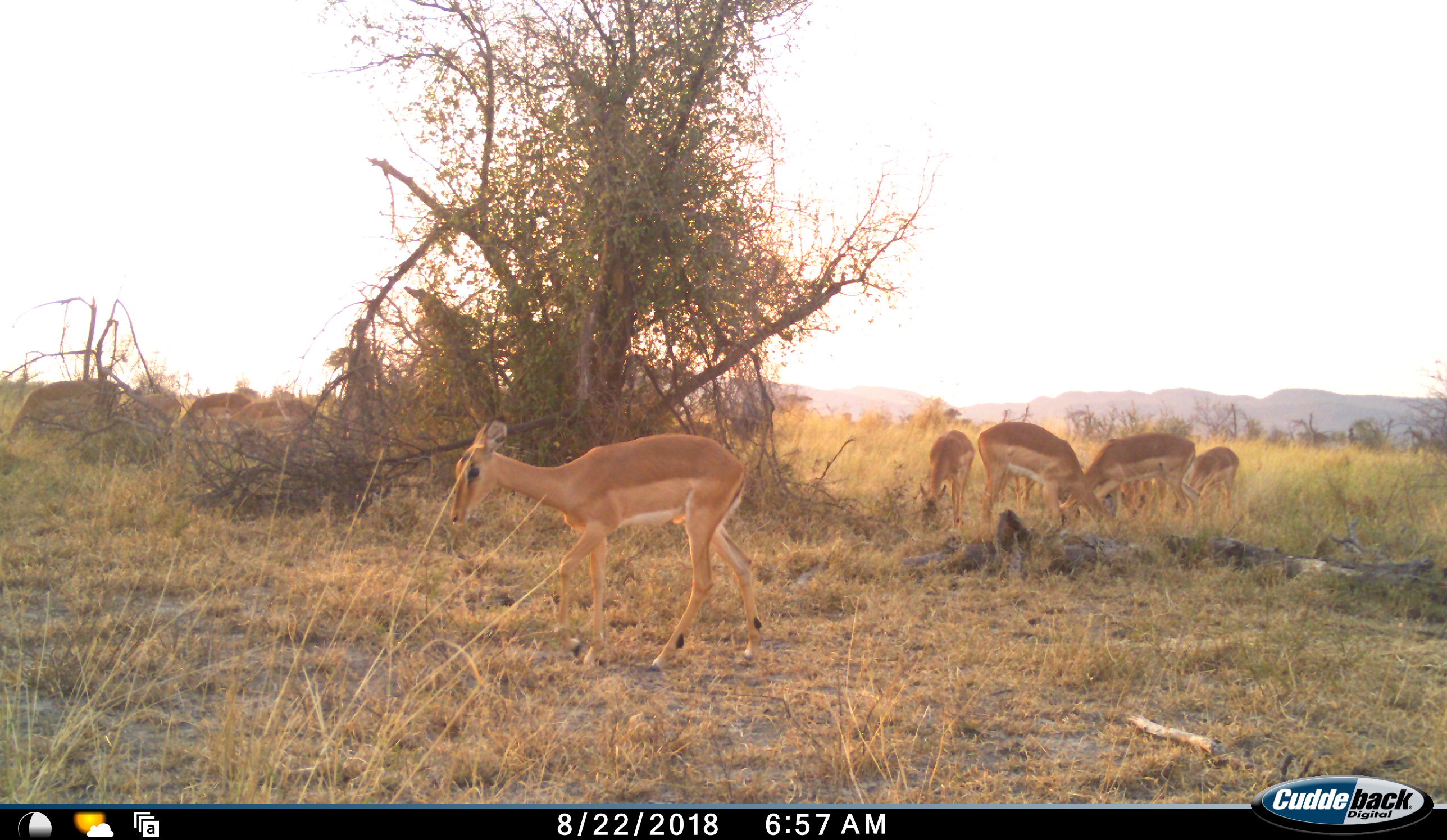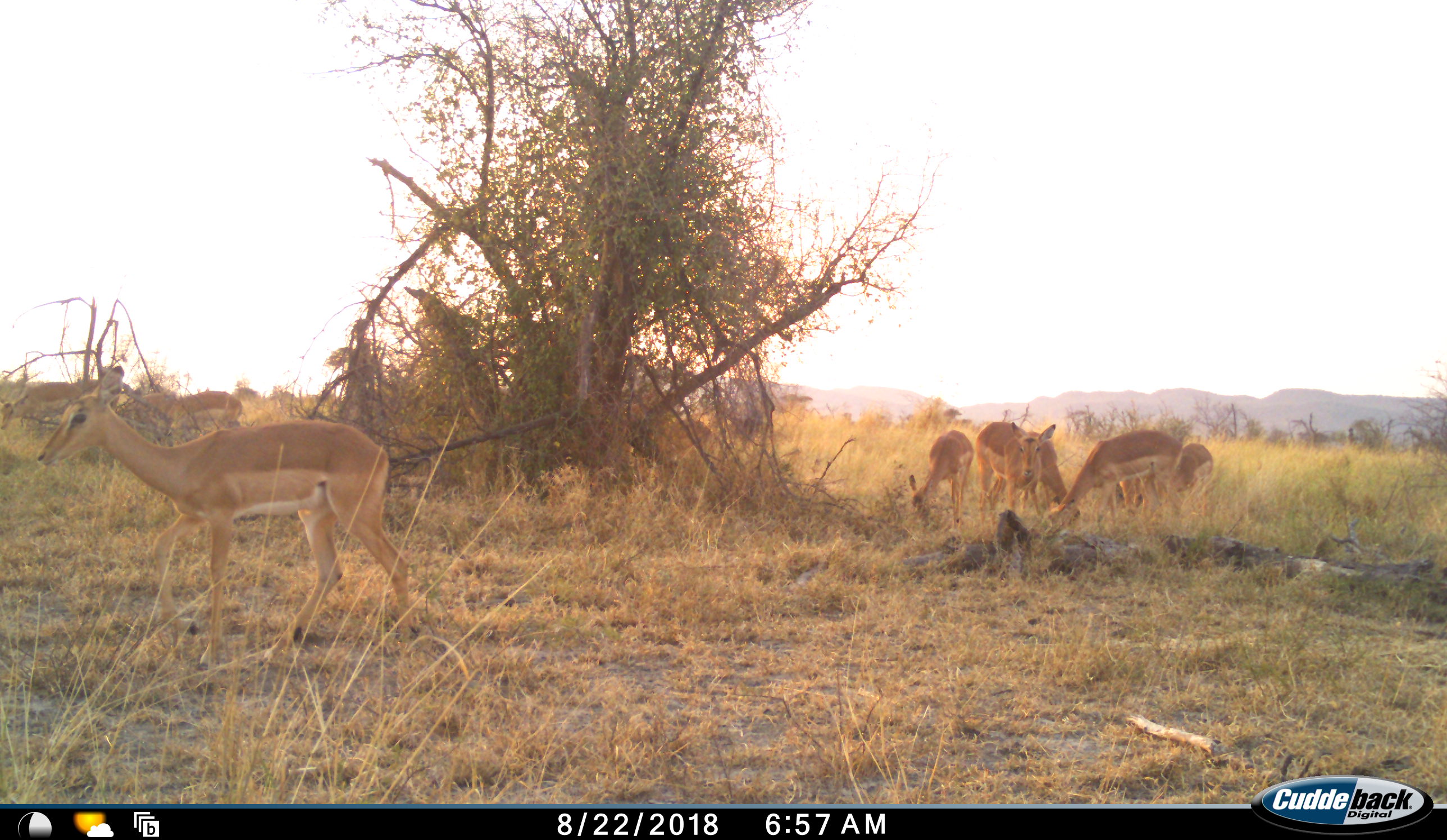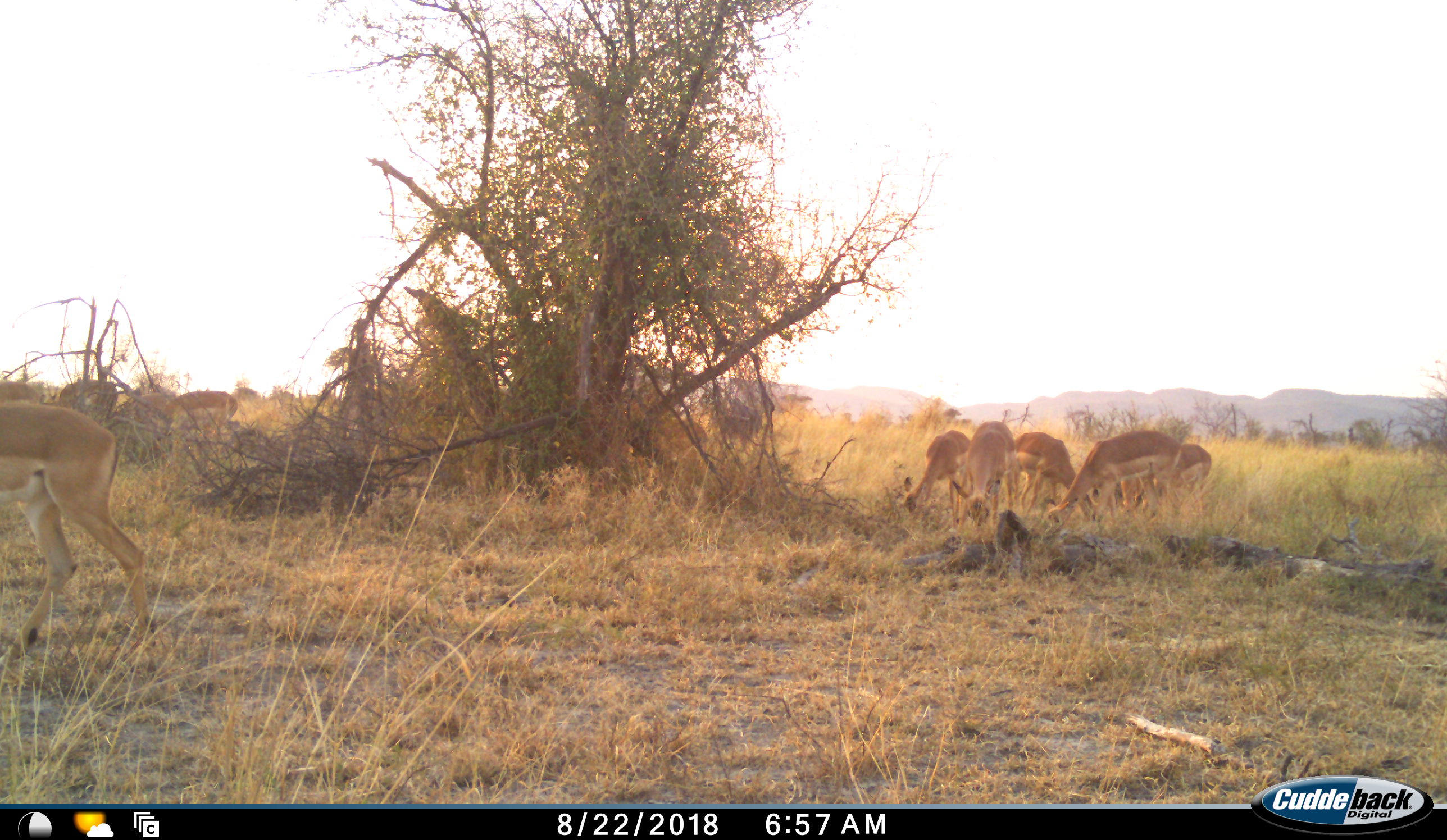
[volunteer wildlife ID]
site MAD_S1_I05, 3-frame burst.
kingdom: Animalia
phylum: Chordata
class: Mammalia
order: Artiodactyla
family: Bovidae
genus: Aepyceros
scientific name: Aepyceros melampus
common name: impala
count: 10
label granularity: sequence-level